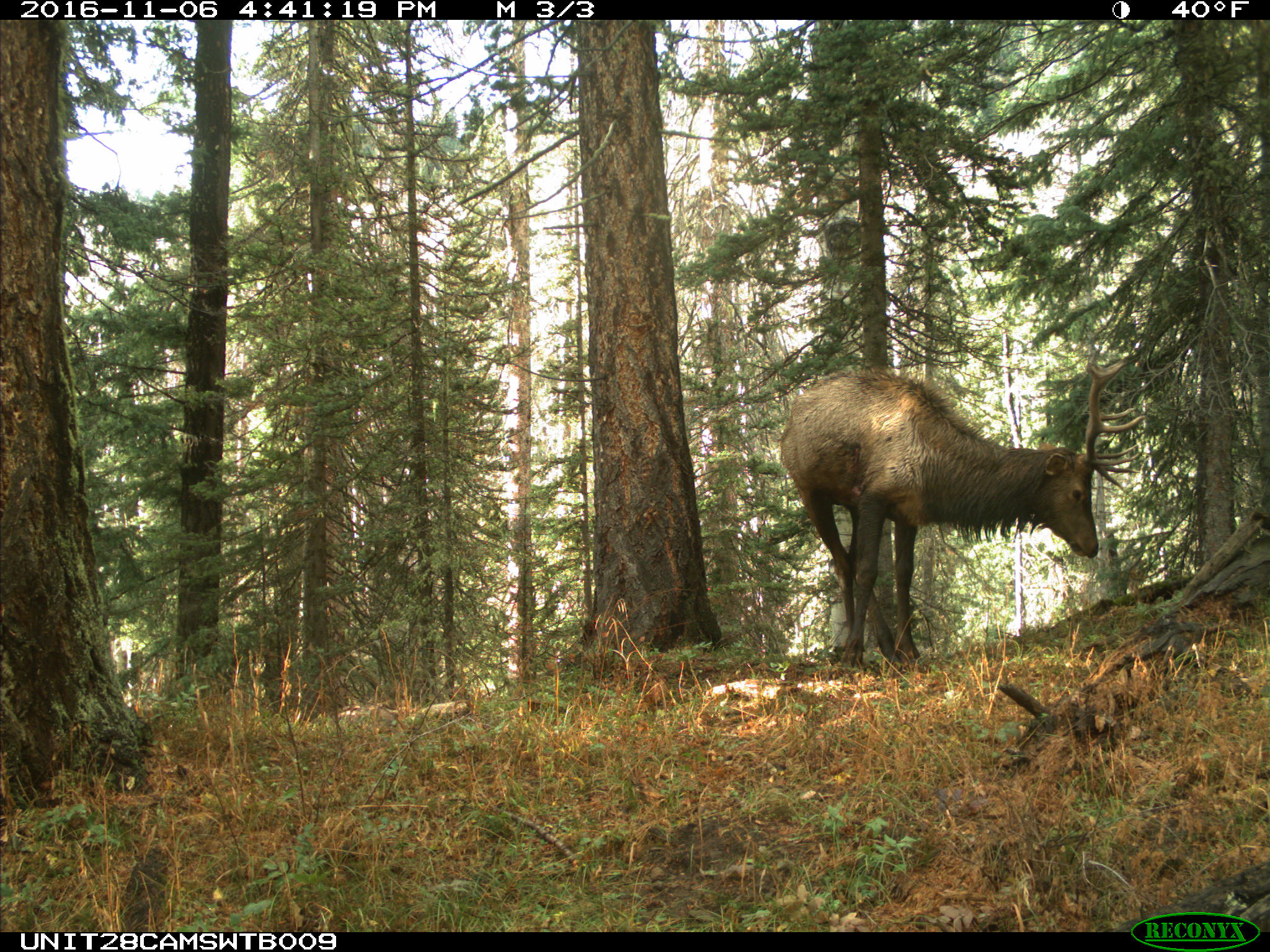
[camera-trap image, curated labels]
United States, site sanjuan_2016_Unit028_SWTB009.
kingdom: Animalia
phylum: Chordata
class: Mammalia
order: Artiodactyla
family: Cervidae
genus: Cervus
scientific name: Cervus elaphus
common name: red deer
Cervus elaphus (red deer).